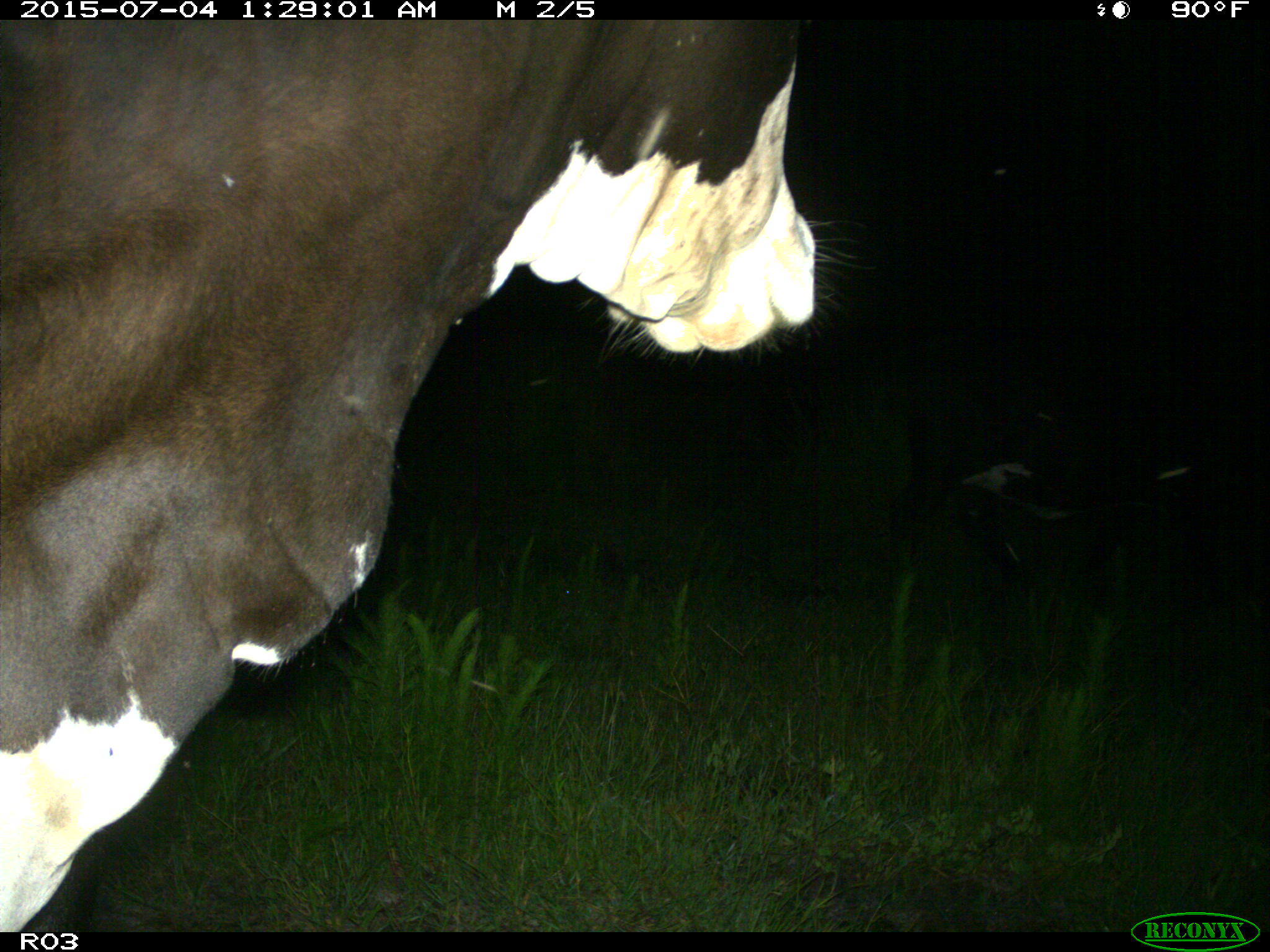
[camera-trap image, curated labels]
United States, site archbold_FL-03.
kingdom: Animalia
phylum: Chordata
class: Mammalia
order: Artiodactyla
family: Bovidae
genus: Bos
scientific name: Bos taurus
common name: domestic cow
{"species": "Bos taurus (domestic cow)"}